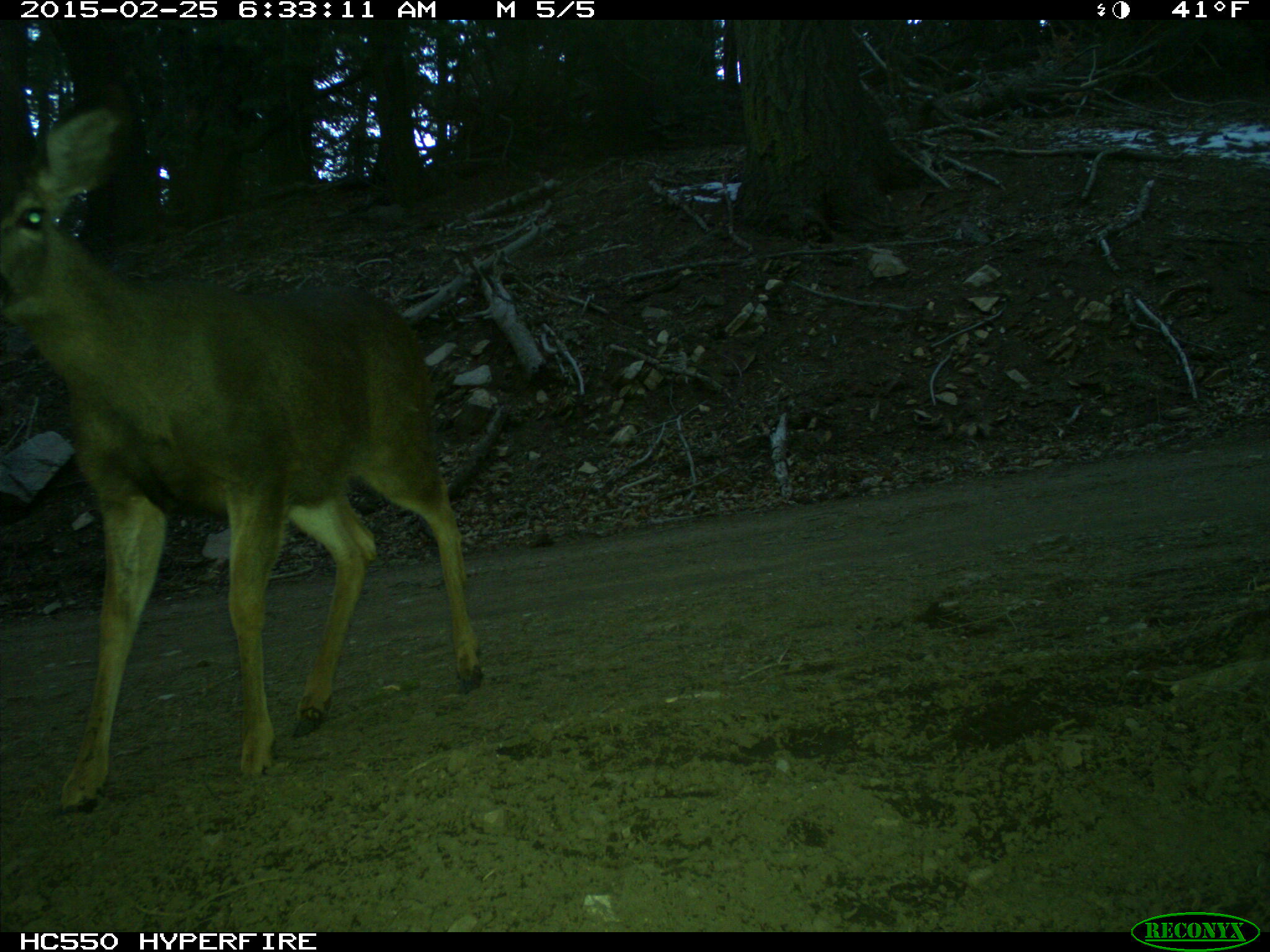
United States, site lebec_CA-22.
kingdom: Animalia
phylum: Chordata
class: Mammalia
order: Artiodactyla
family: Cervidae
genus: Odocoileus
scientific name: Odocoileus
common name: deer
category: unidentified deer